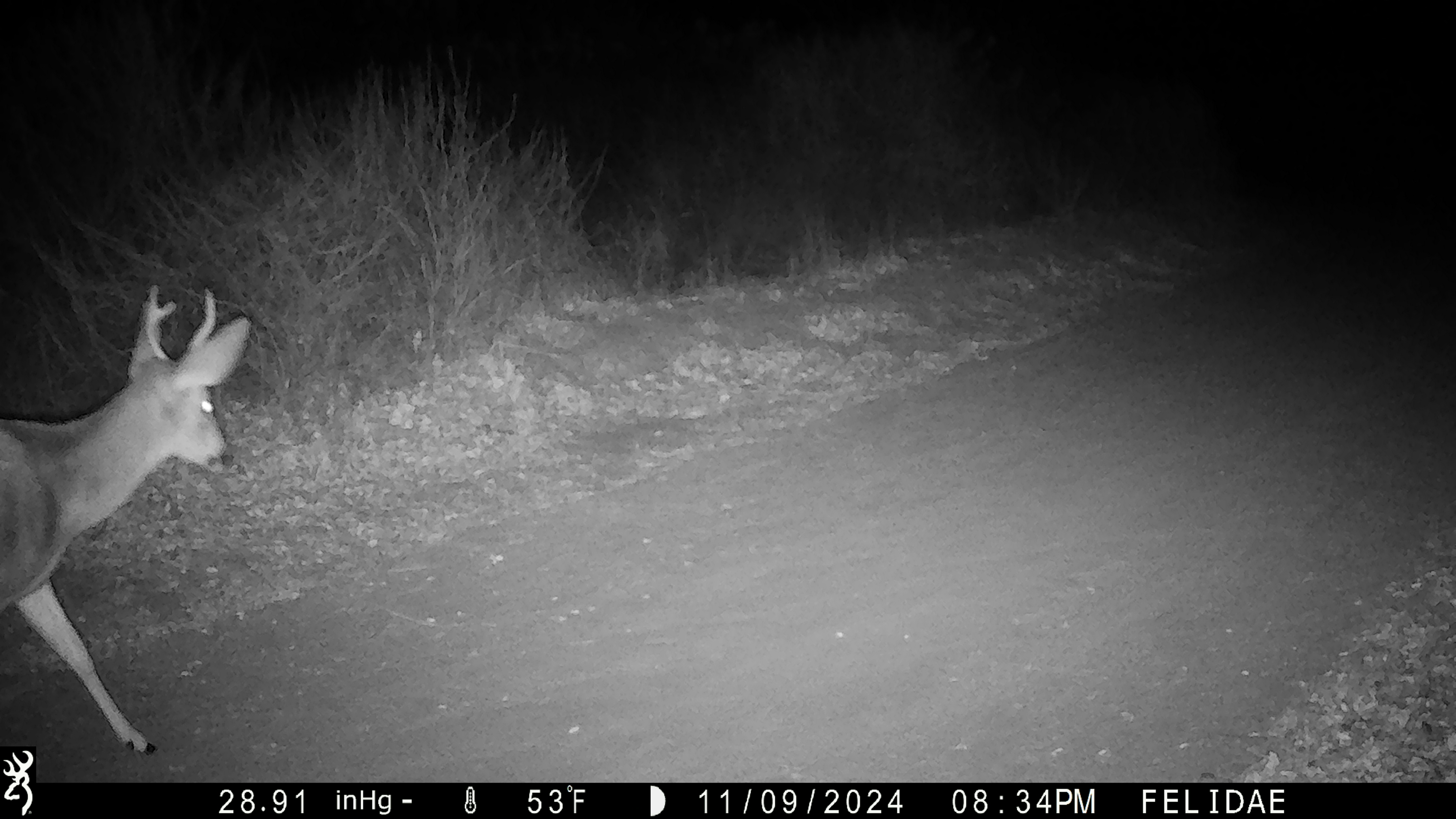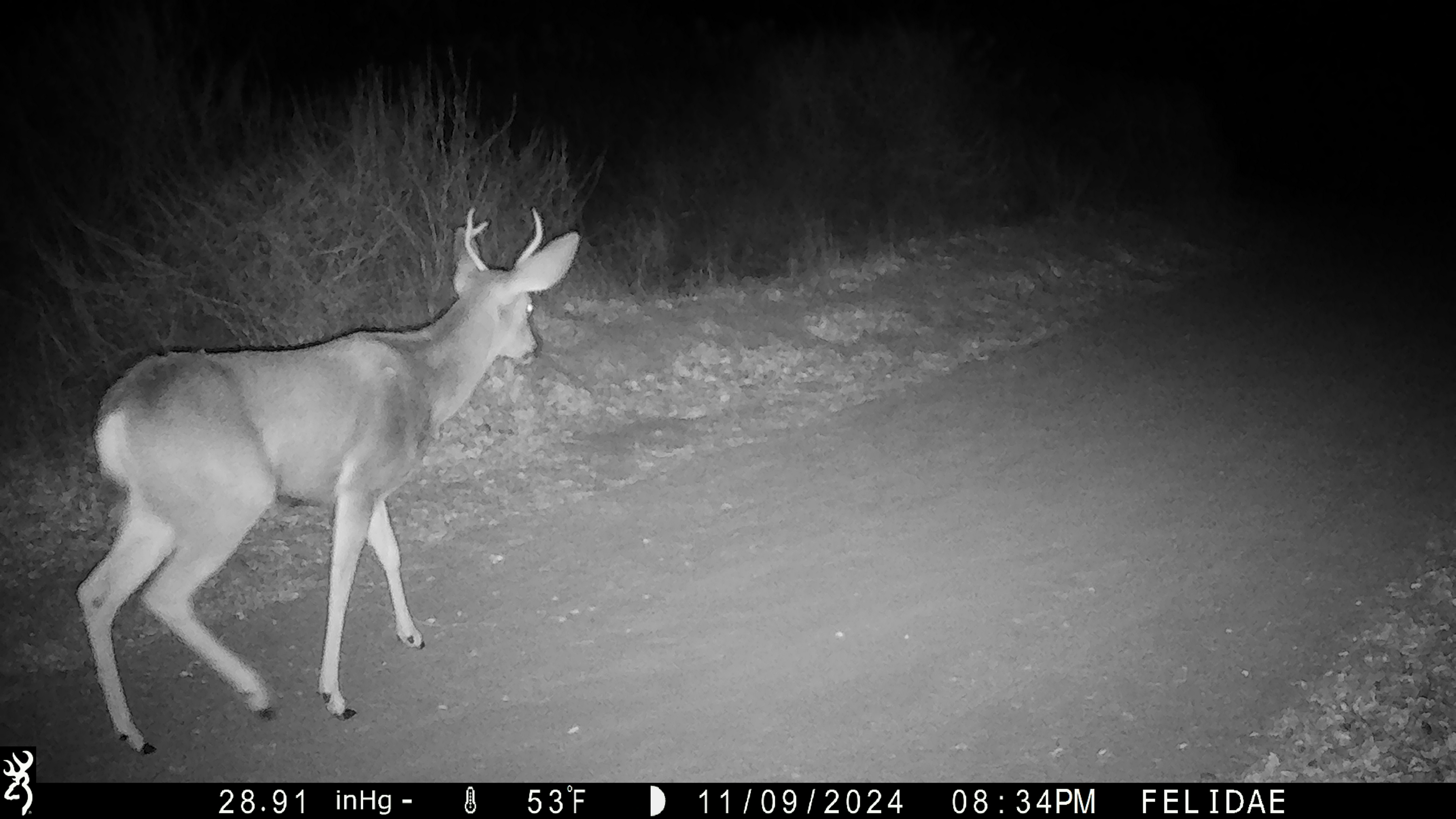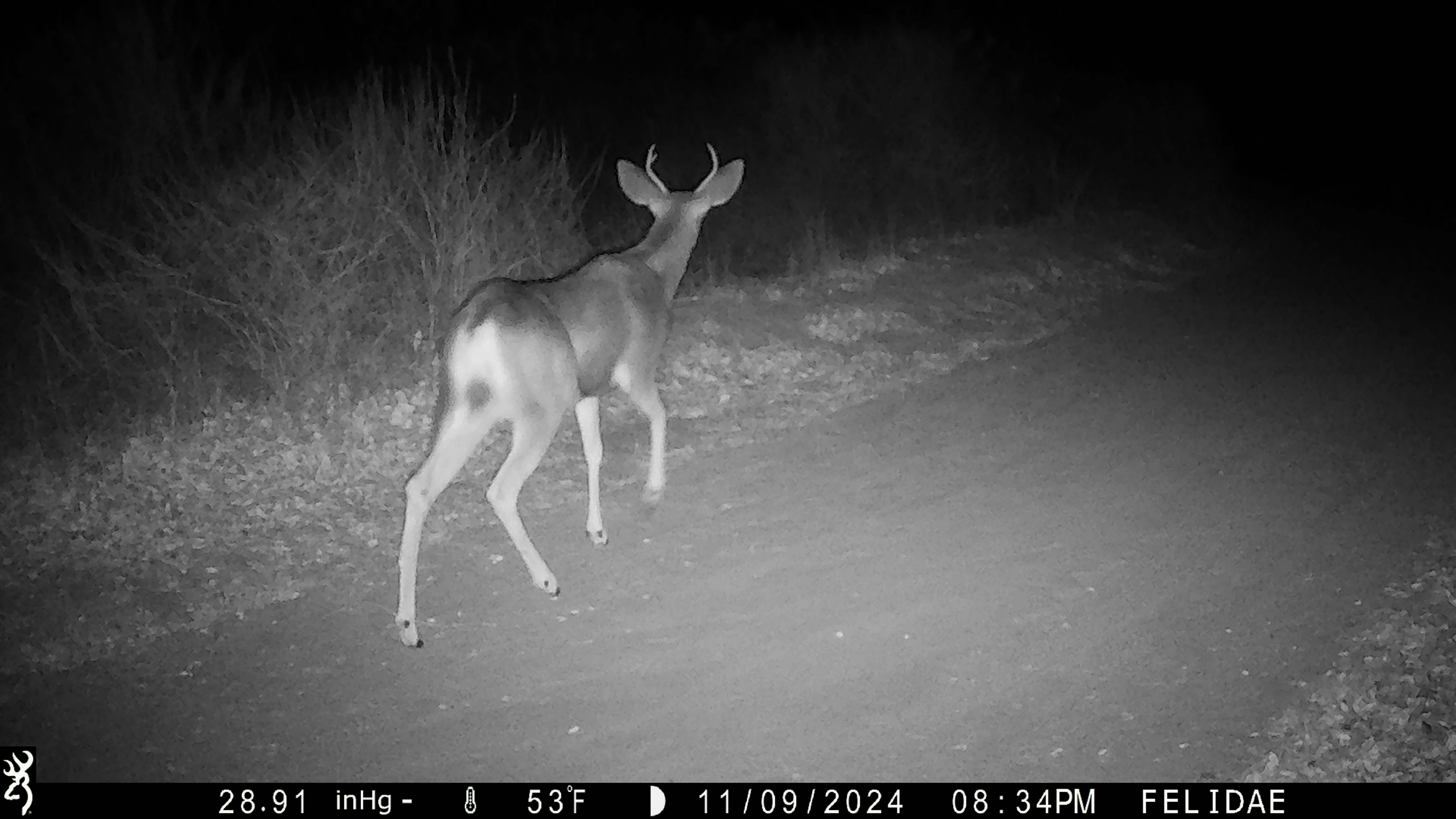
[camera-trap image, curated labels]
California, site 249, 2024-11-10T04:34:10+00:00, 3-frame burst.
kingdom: Animalia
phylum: Chordata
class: Mammalia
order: Artiodactyla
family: Cervidae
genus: Odocoileus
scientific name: Odocoileus hemionus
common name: mule deer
Mule deer (Odocoileus hemionus).